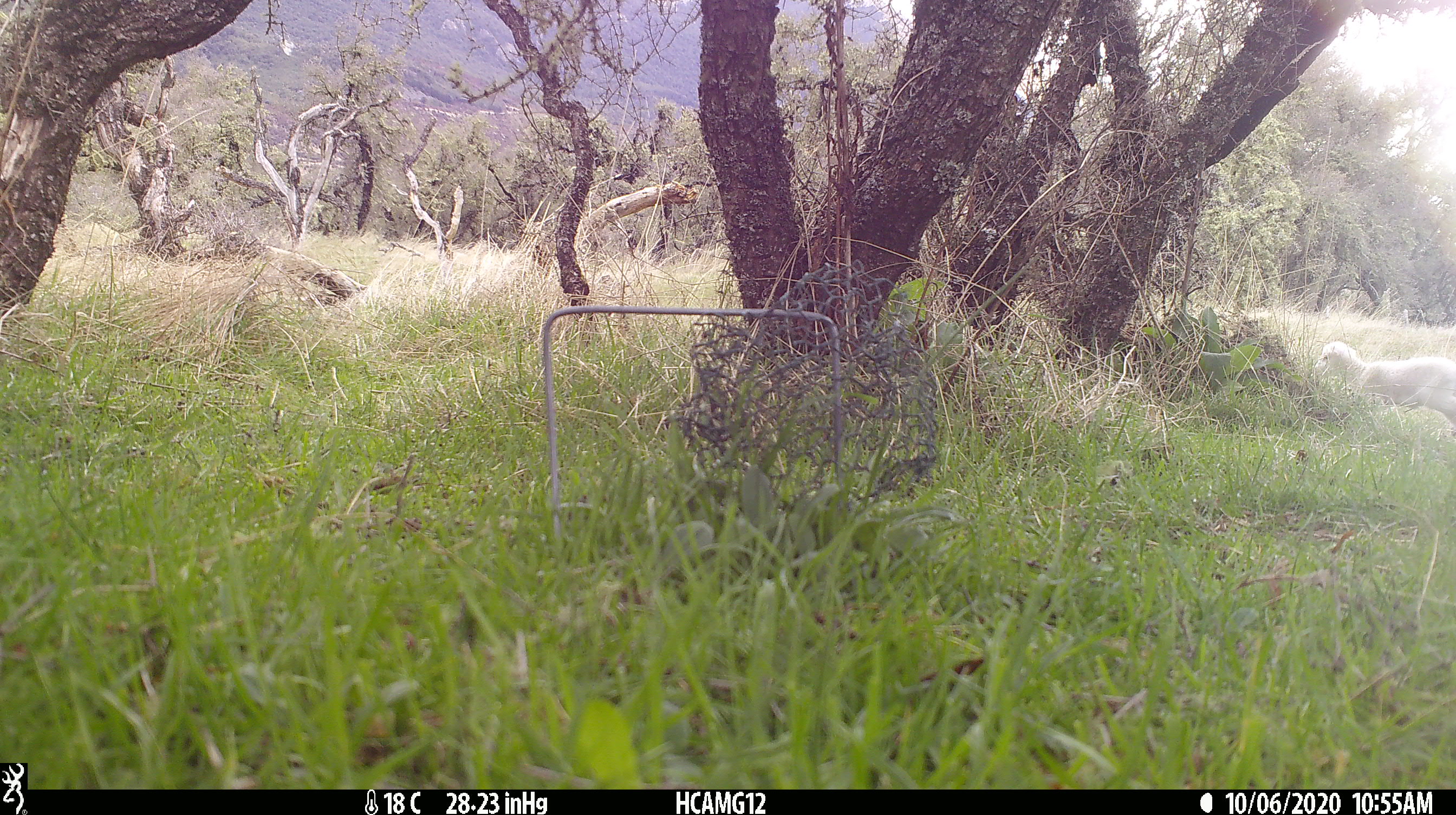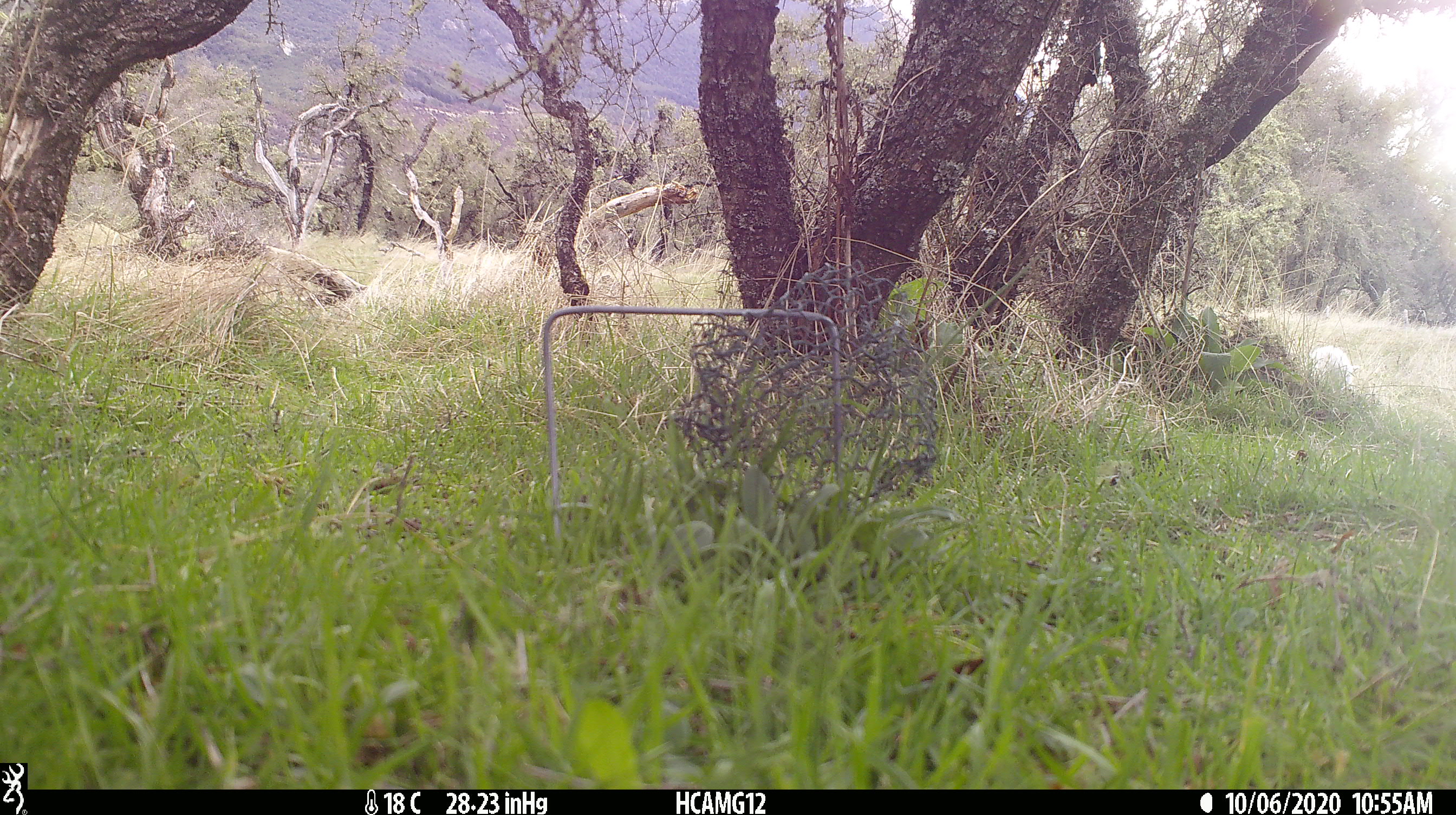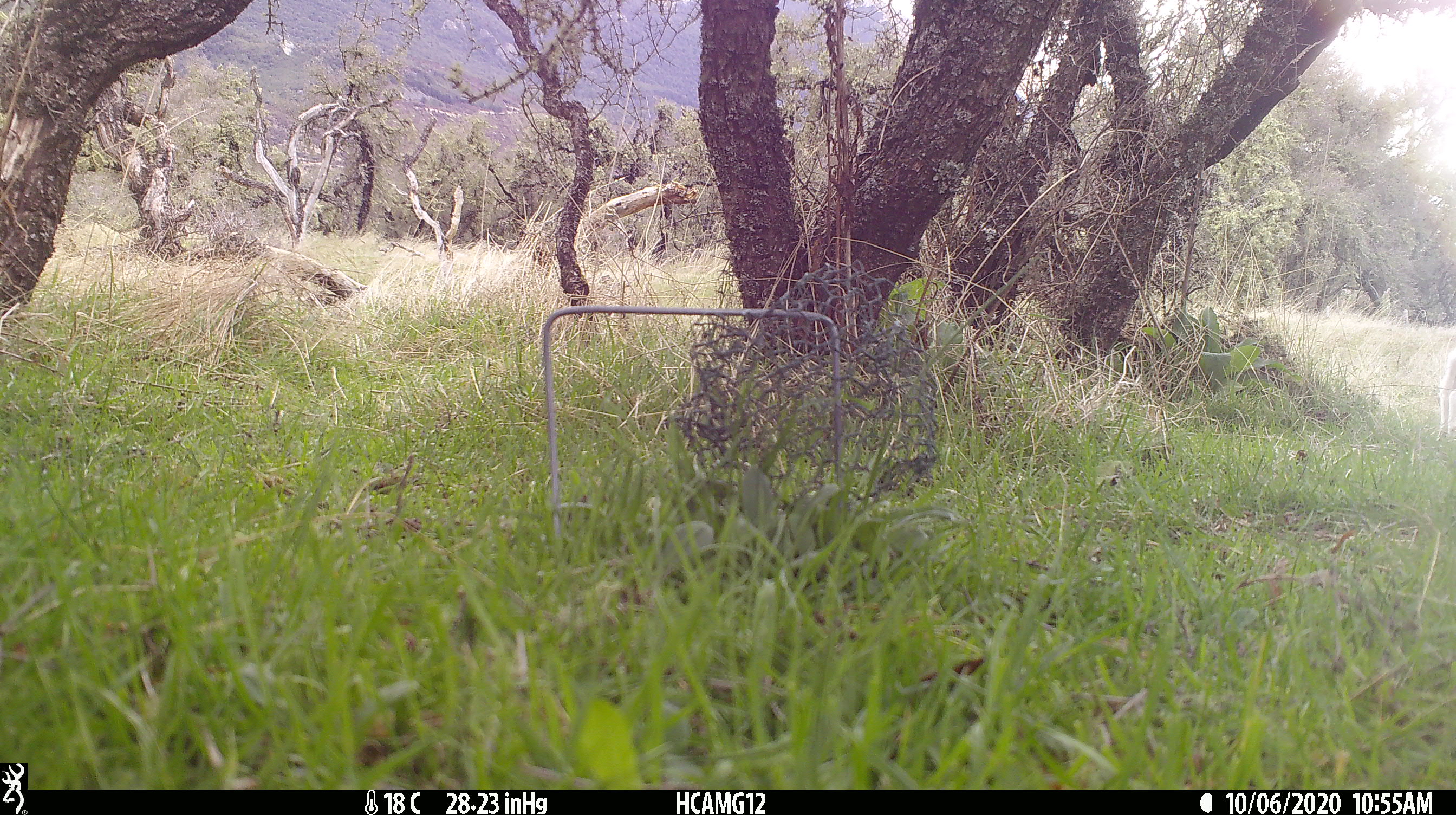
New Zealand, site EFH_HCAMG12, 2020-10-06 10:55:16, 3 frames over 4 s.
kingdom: Animalia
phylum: Chordata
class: Mammalia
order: Artiodactyla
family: Bovidae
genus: Ovis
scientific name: Ovis aries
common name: domestic sheep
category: sheep